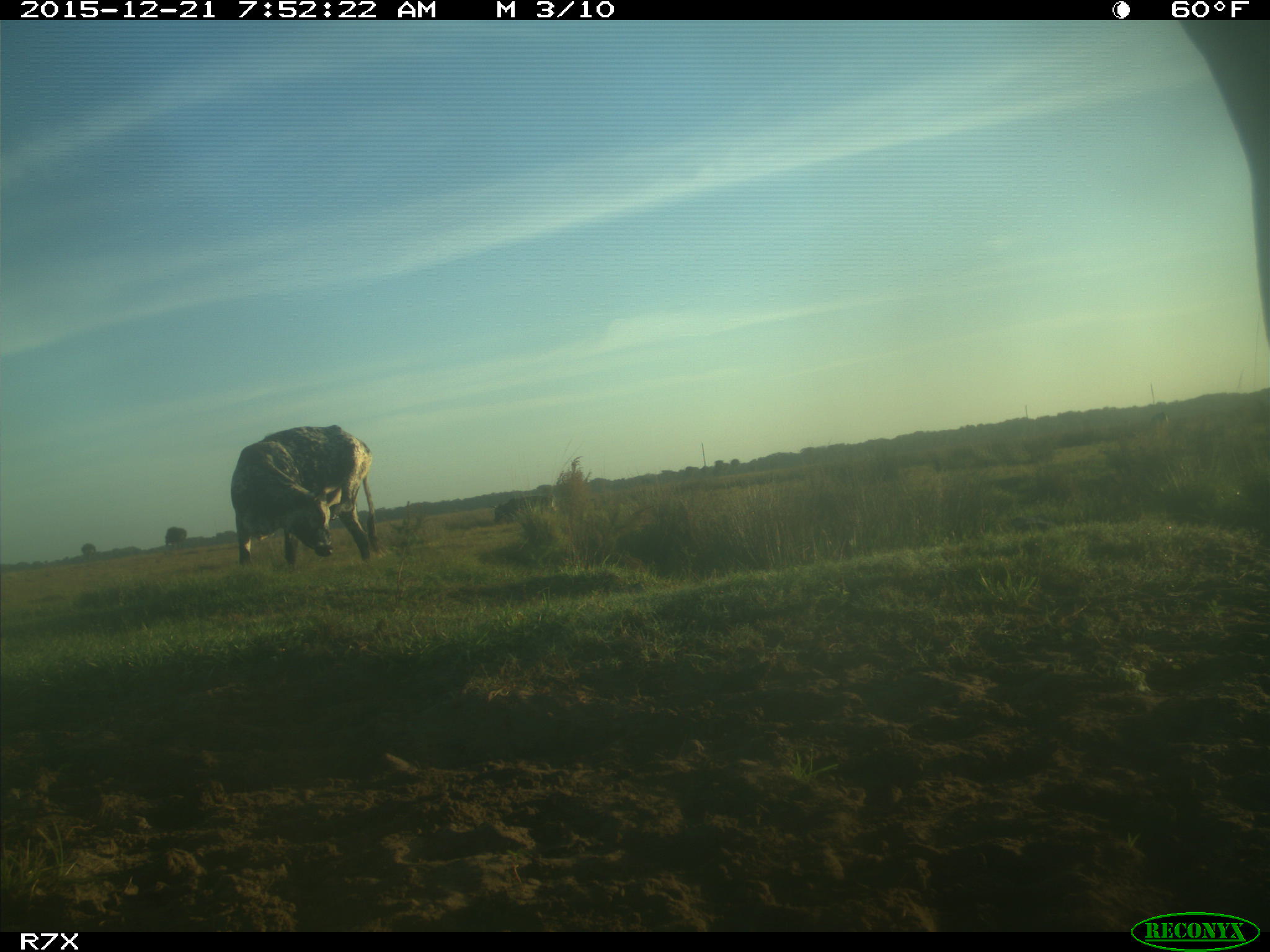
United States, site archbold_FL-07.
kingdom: Animalia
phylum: Chordata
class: Mammalia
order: Artiodactyla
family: Bovidae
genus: Bos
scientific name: Bos taurus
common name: domestic cow